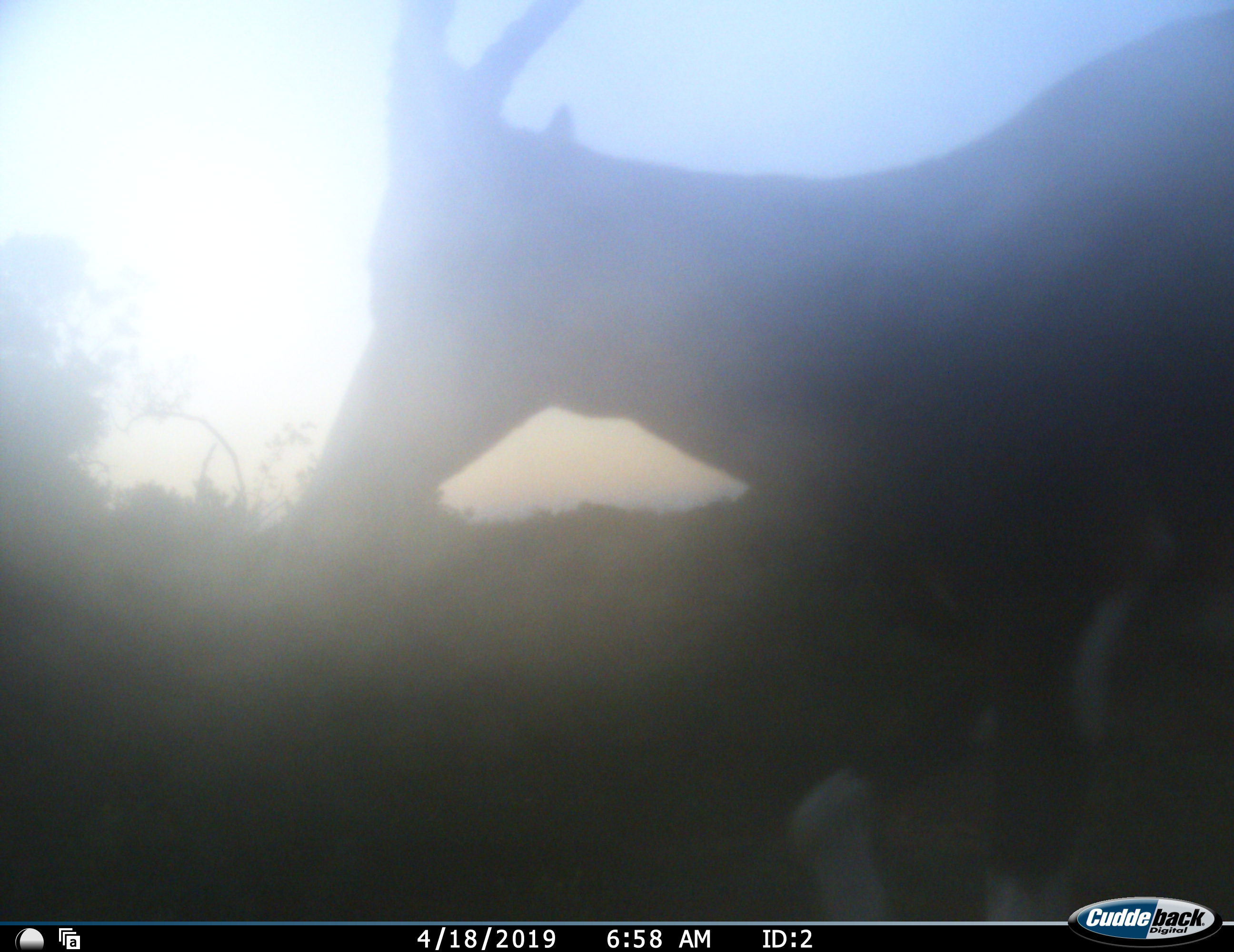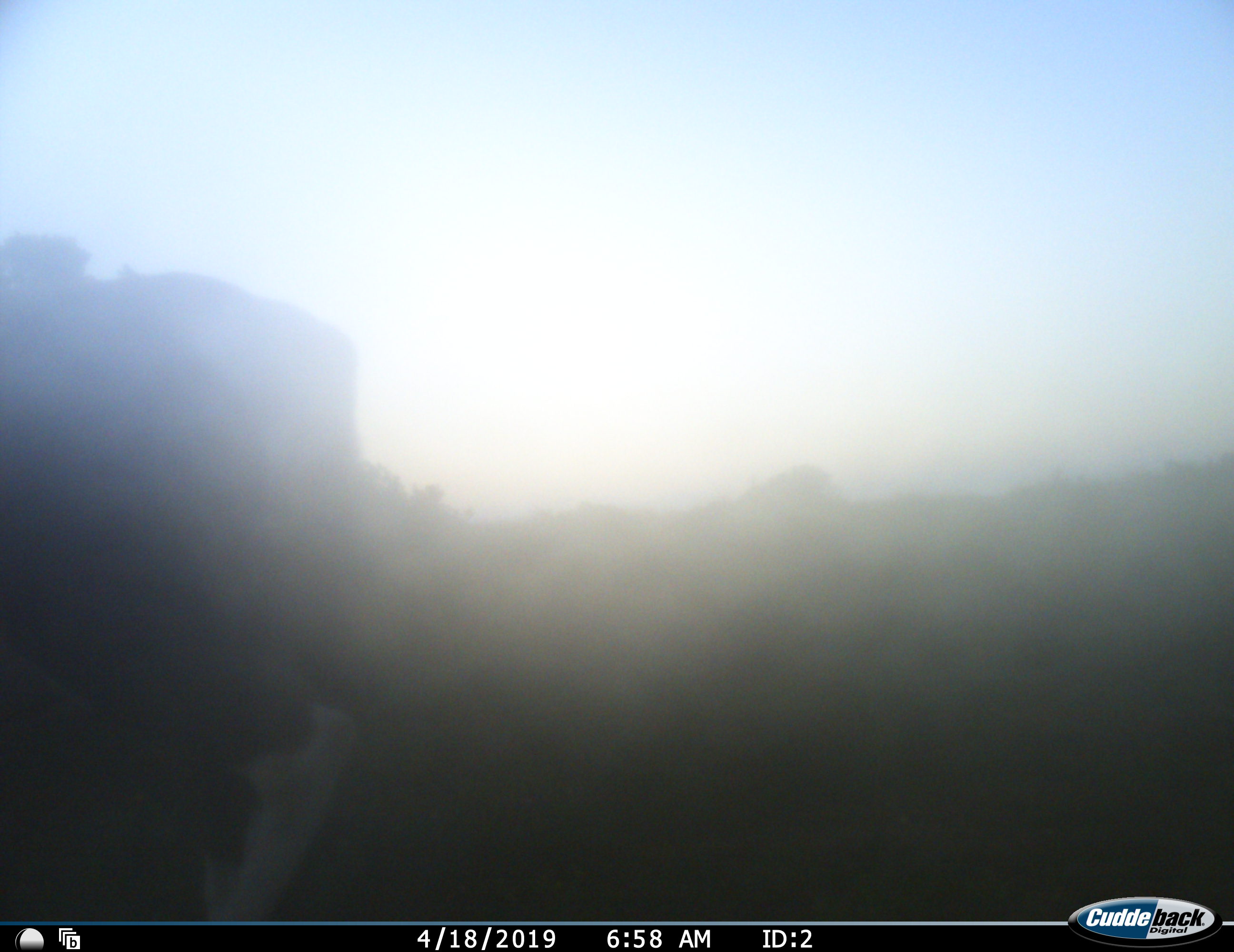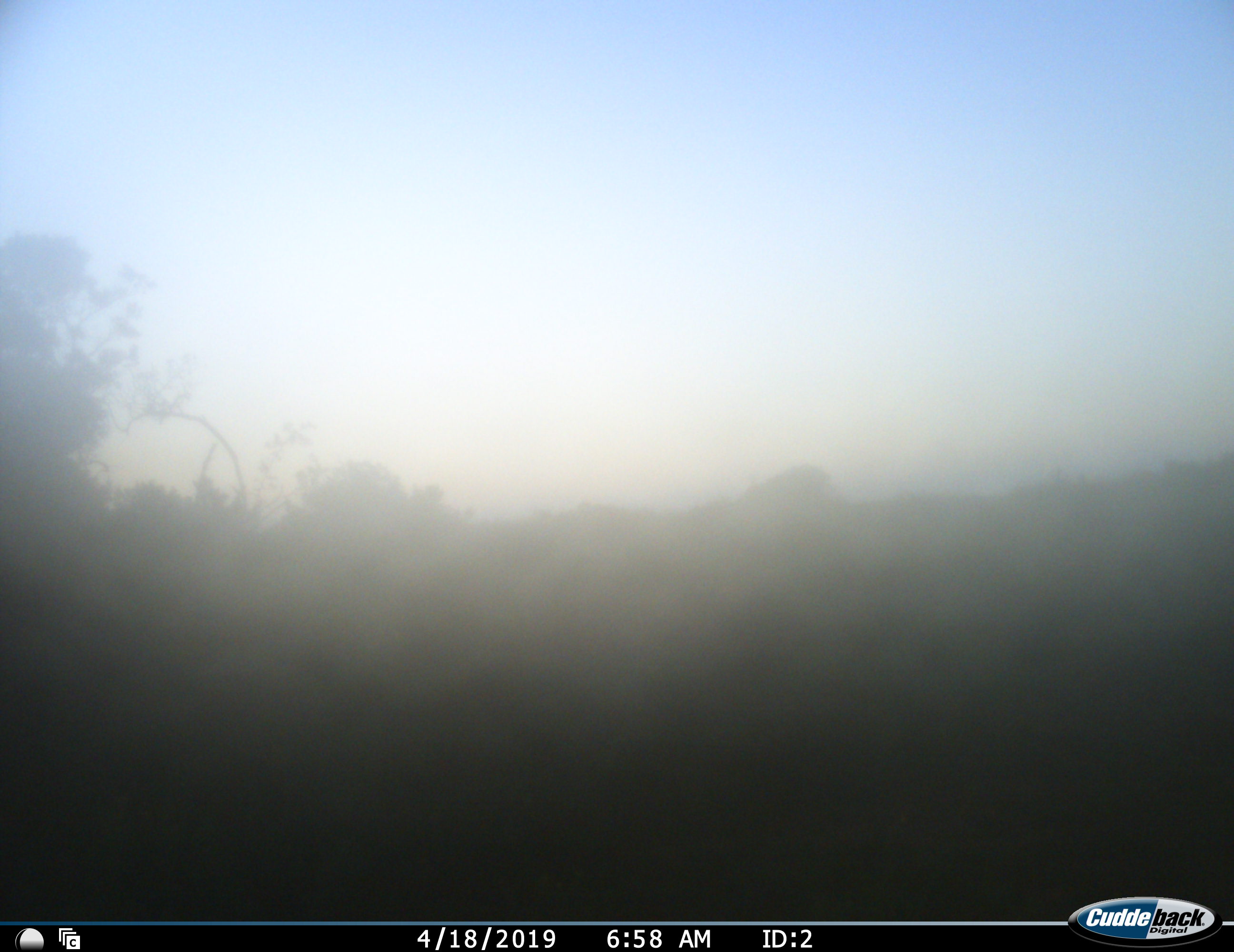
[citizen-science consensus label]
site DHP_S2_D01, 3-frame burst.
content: unidentified animal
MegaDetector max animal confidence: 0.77